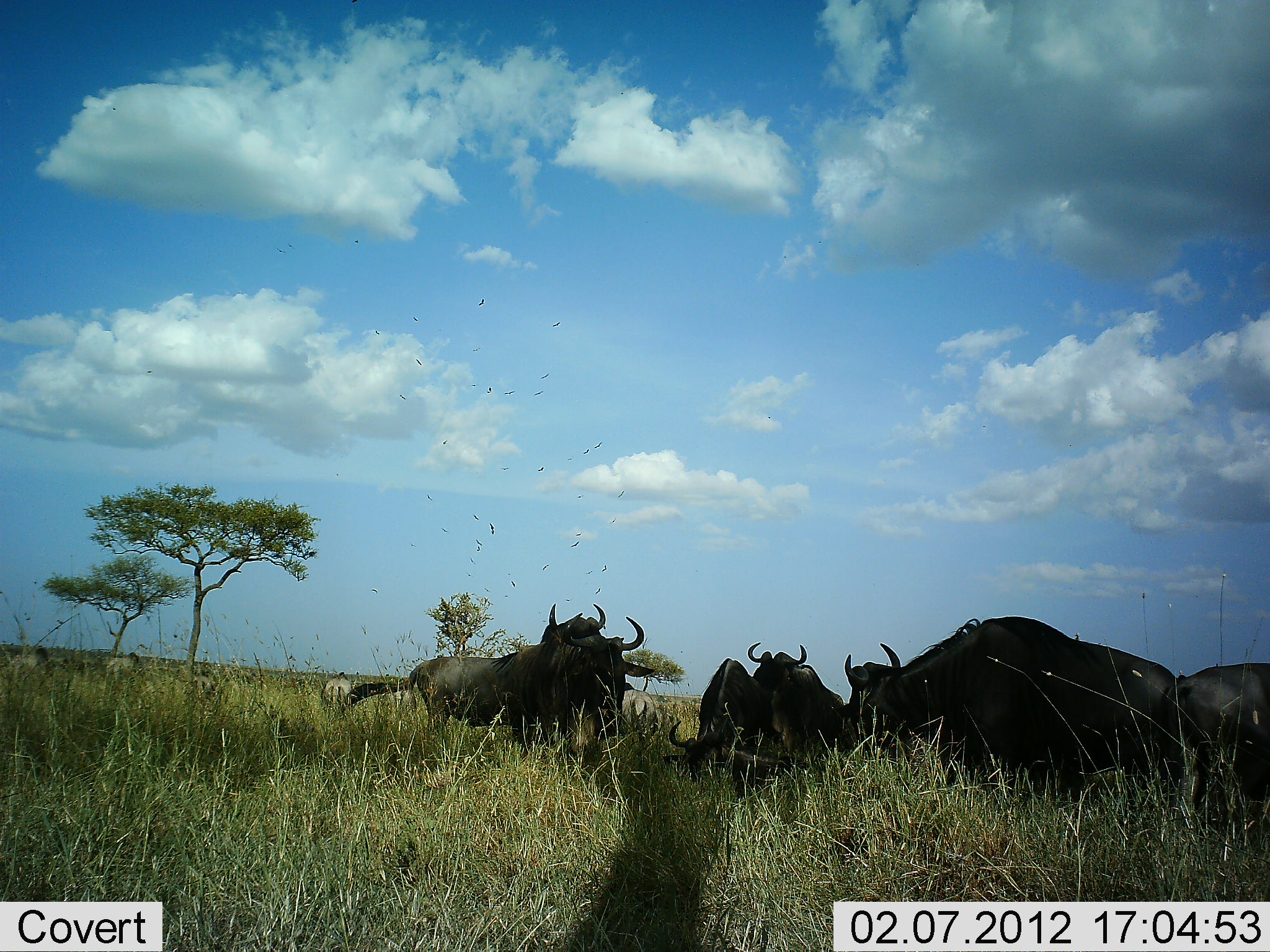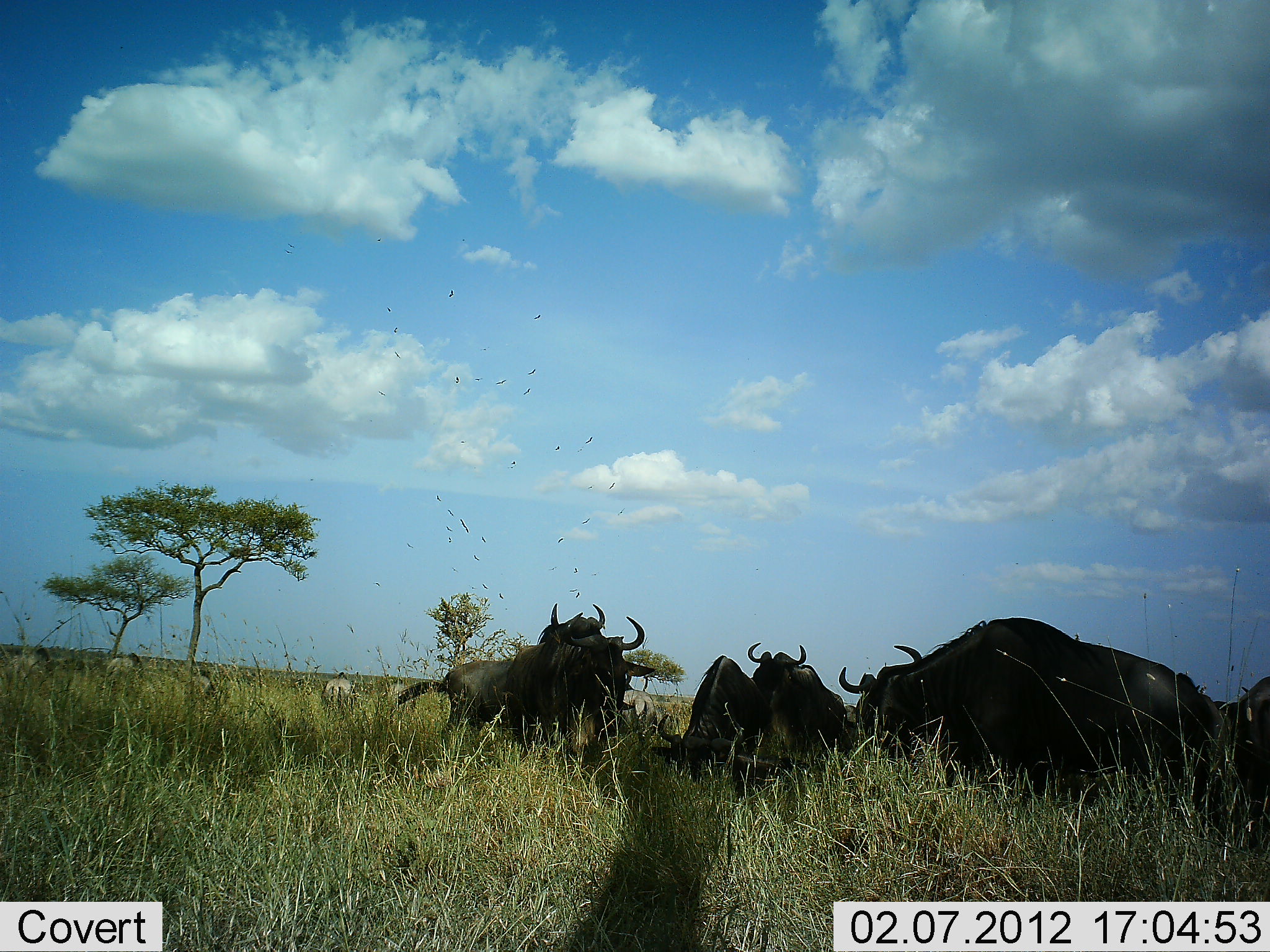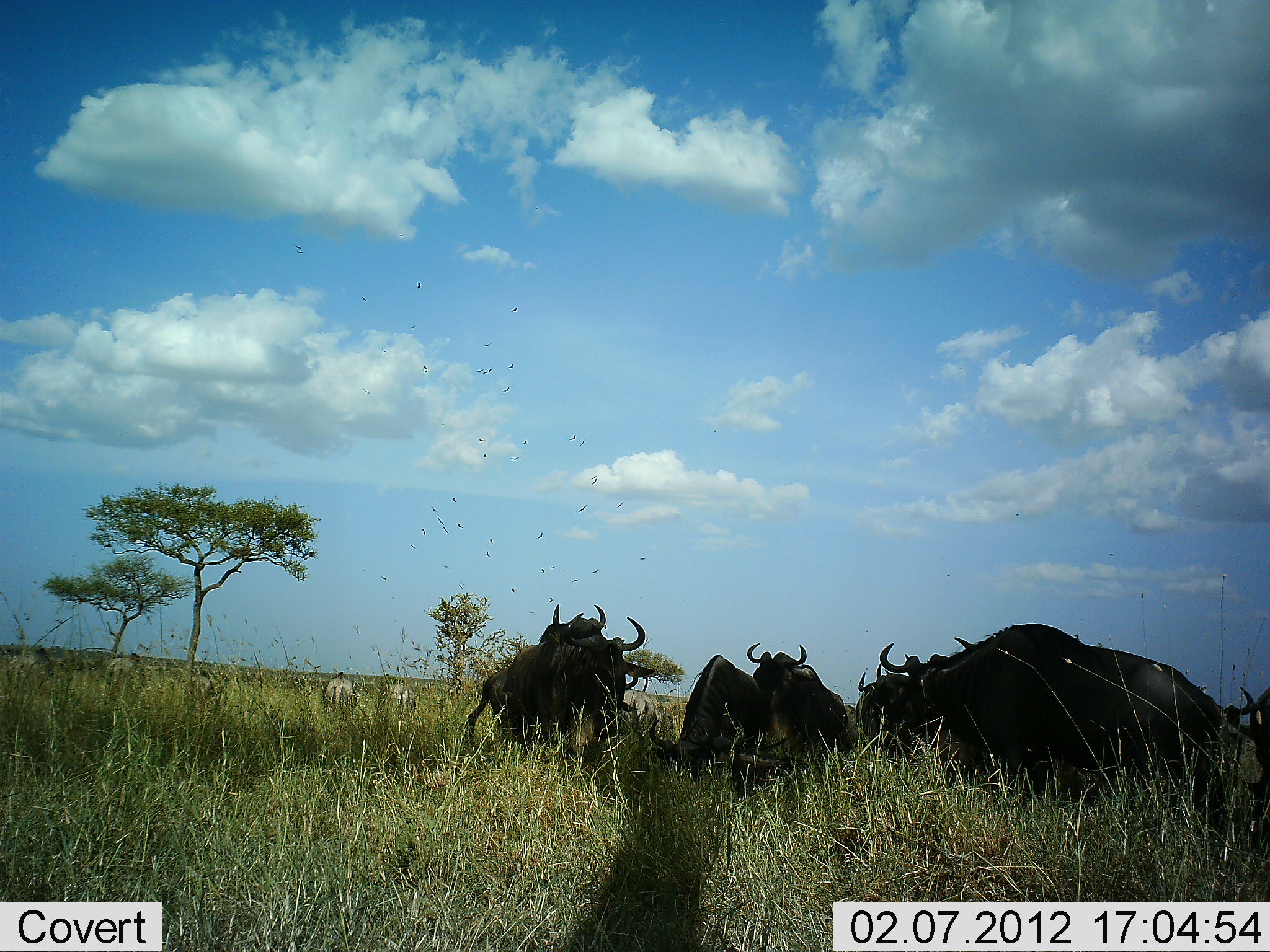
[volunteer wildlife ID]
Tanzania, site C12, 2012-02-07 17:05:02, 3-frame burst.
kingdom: Animalia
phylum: Chordata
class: Mammalia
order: Artiodactyla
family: Bovidae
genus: Connochaetes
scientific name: Connochaetes taurinus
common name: blue wildebeest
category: wildebeest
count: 7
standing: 74%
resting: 42%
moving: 32%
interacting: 11%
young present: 0%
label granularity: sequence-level